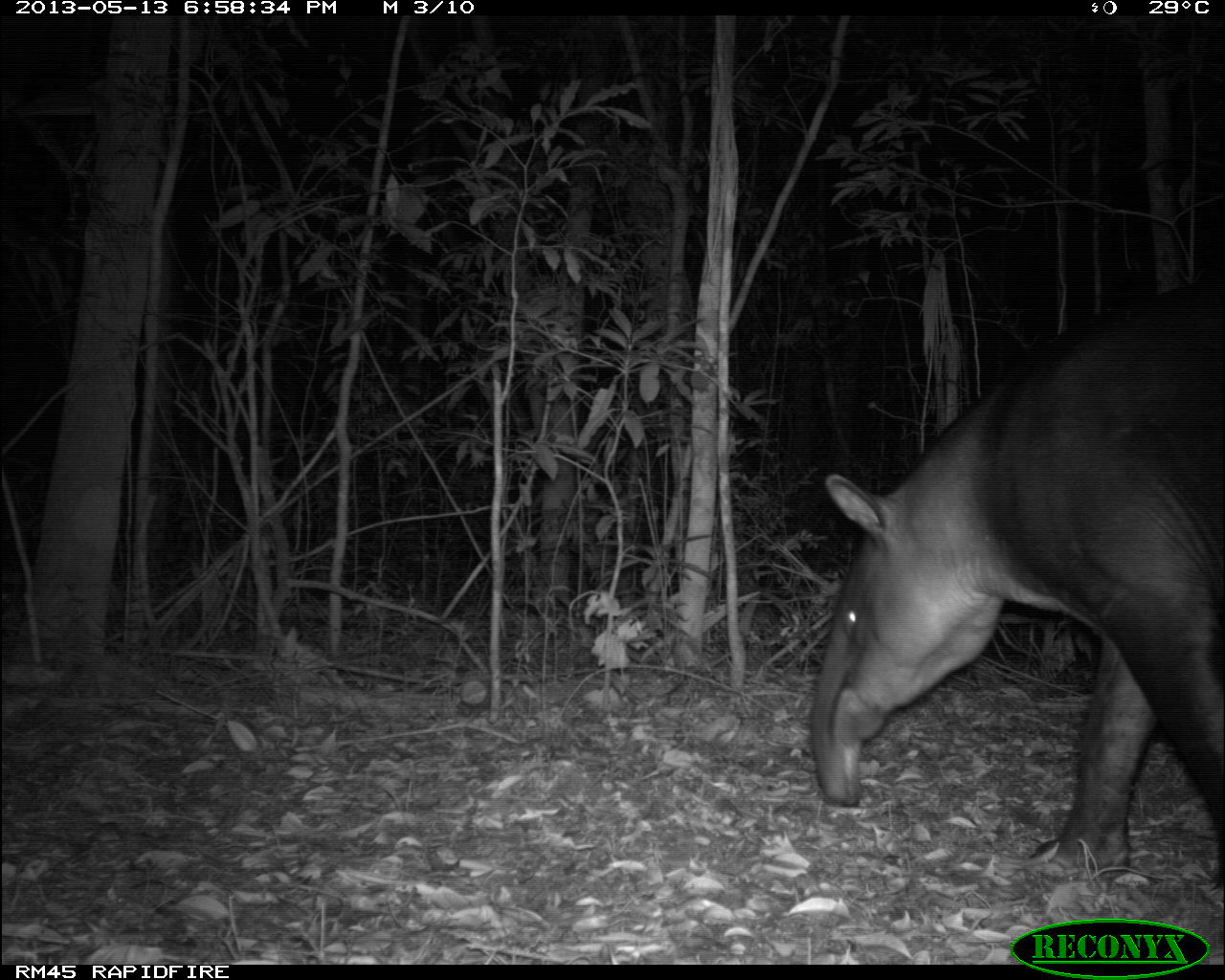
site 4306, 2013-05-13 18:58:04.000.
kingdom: Animalia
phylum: Chordata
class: Mammalia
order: Perissodactyla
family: Tapiridae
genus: Tapirus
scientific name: Tapirus bairdii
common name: baird's tapir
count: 1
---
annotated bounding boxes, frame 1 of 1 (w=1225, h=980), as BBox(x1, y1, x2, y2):
tapirus bairdii: BBox(806, 271, 1225, 889)